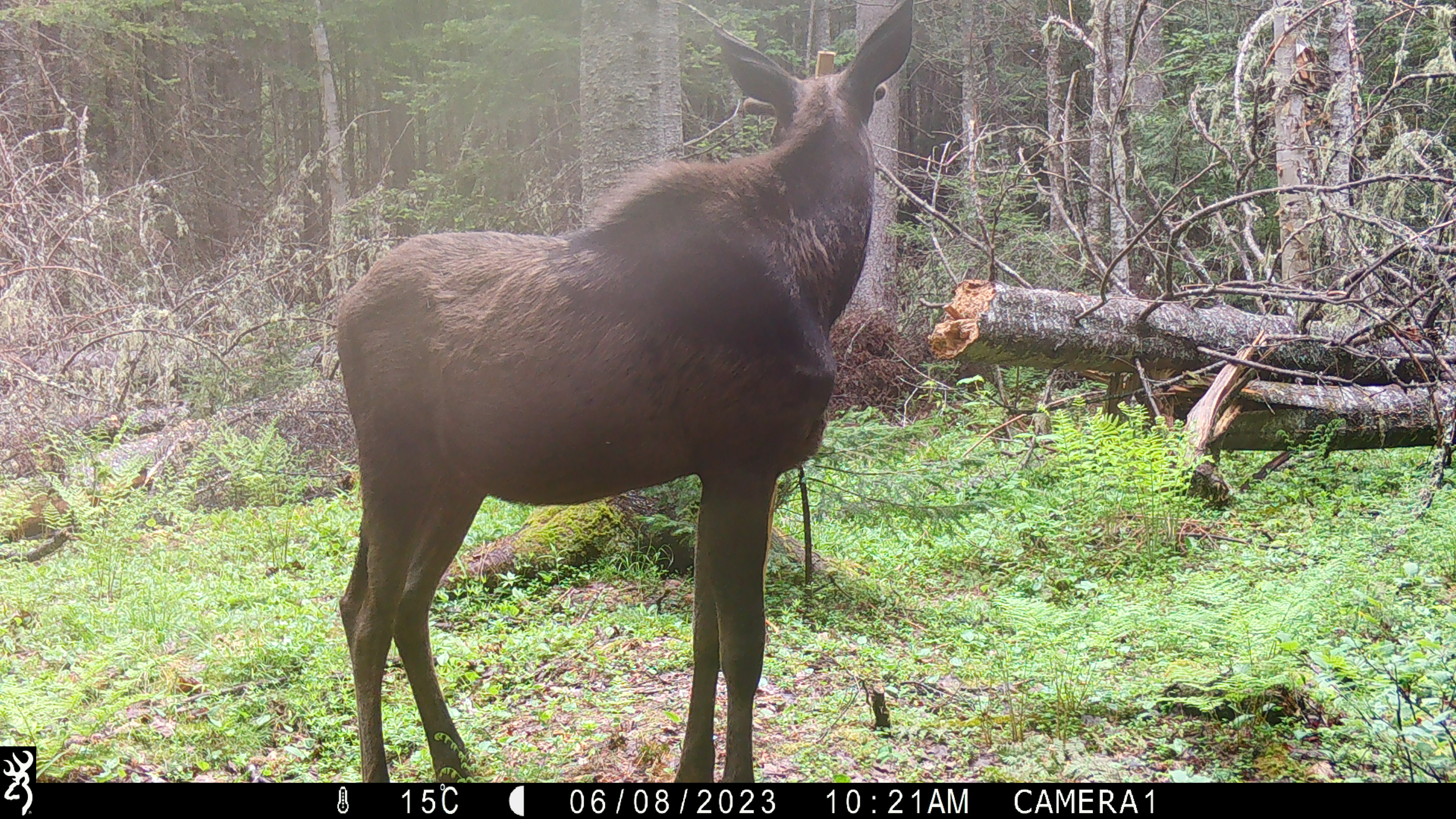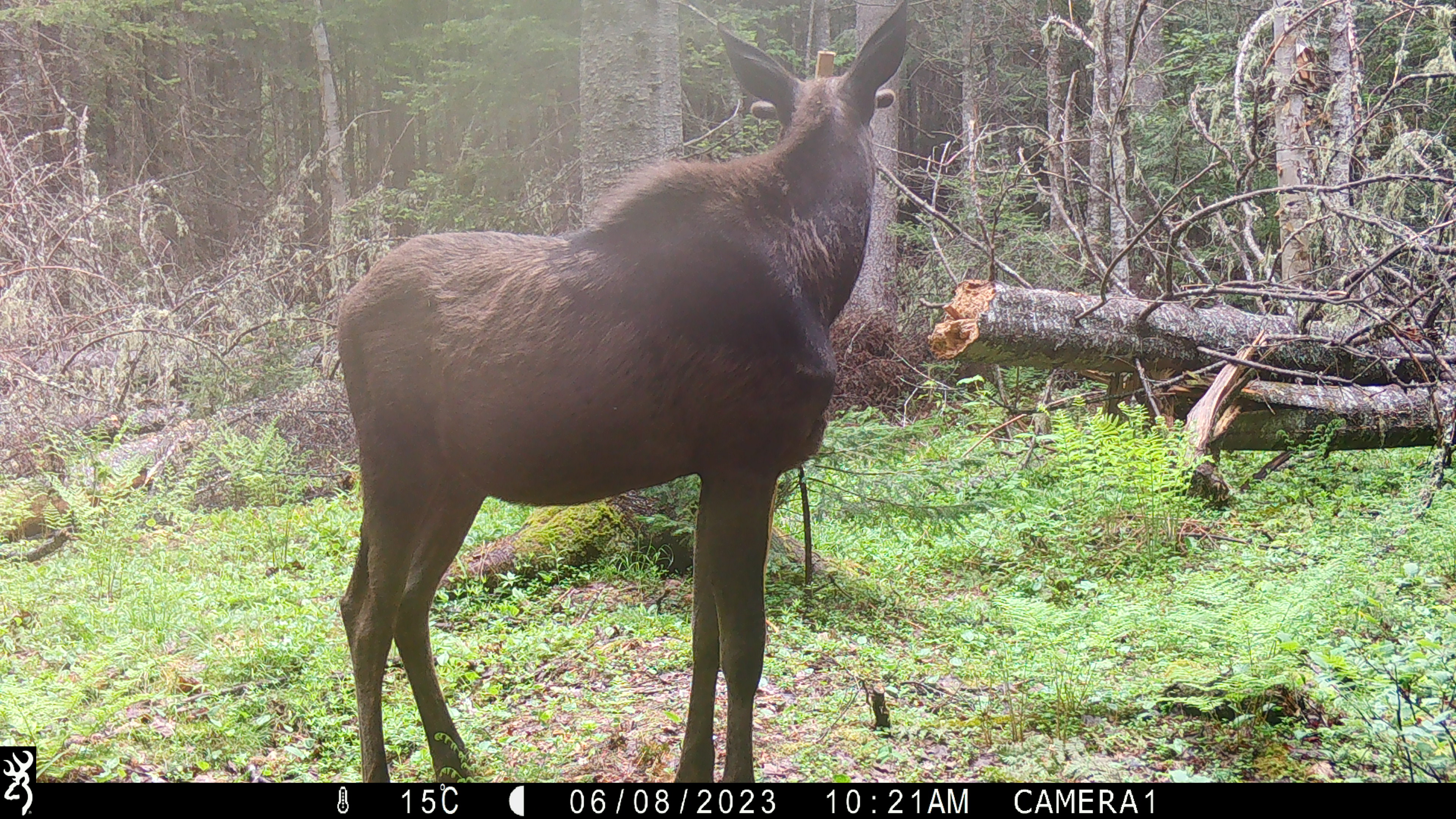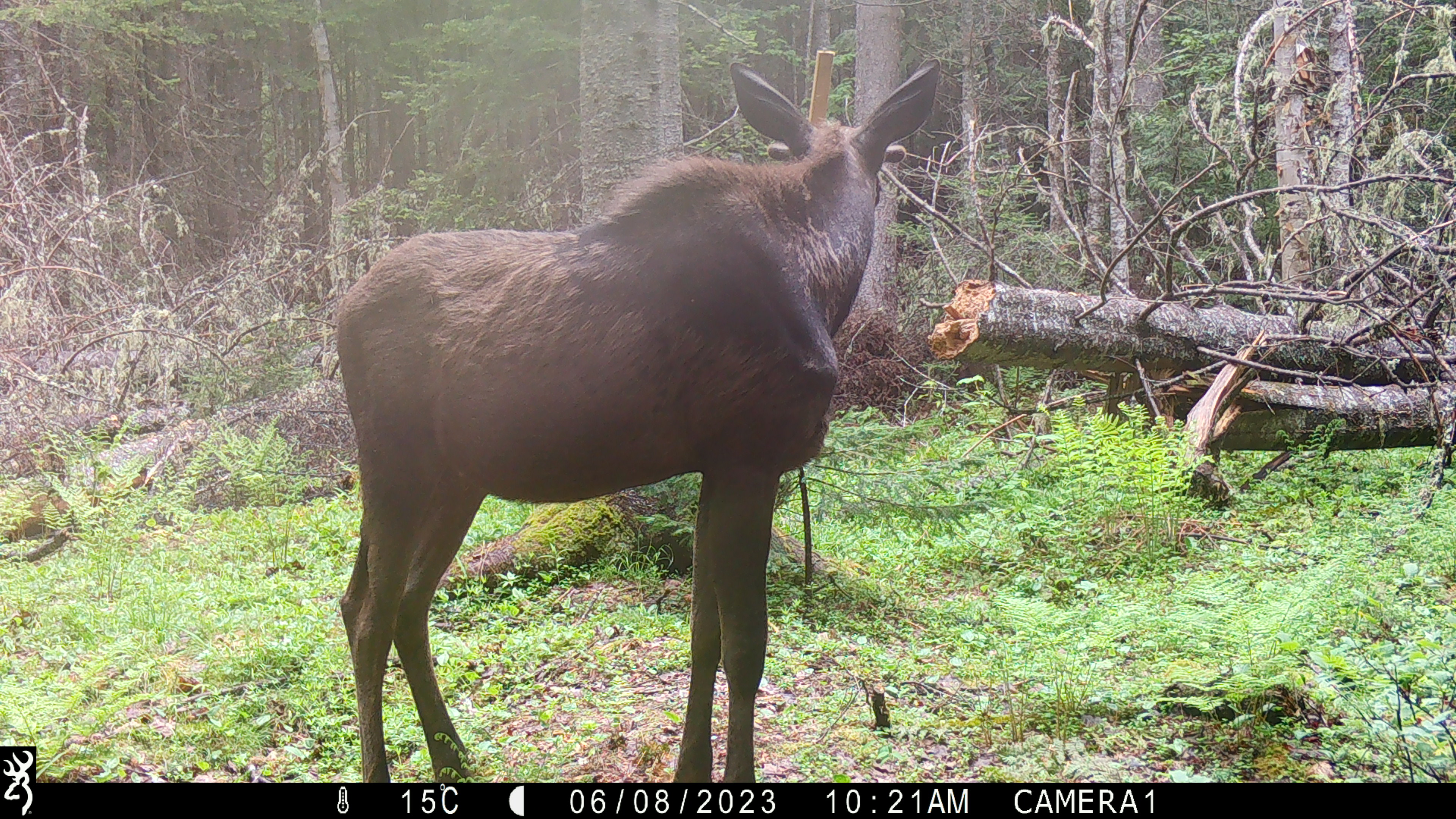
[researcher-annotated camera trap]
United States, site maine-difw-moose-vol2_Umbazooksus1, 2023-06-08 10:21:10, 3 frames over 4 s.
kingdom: Animalia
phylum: Chordata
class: Mammalia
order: Artiodactyla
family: Cervidae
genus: Alces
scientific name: Alces alces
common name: moose